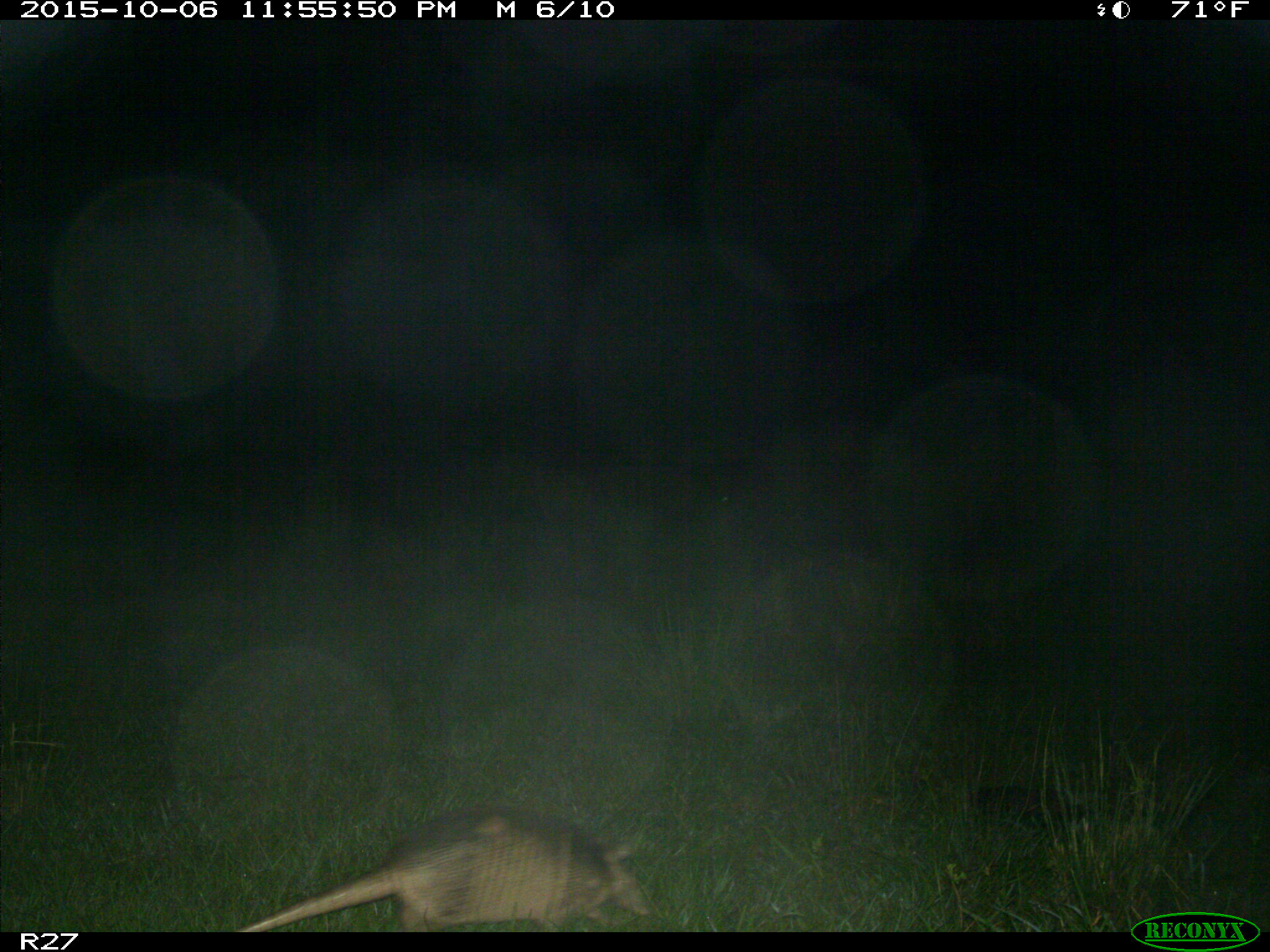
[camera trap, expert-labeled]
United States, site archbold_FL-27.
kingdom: Animalia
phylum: Chordata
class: Mammalia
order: Cingulata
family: Dasypodidae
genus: Dasypus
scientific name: Dasypus novemcinctus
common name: nine-banded armadillo